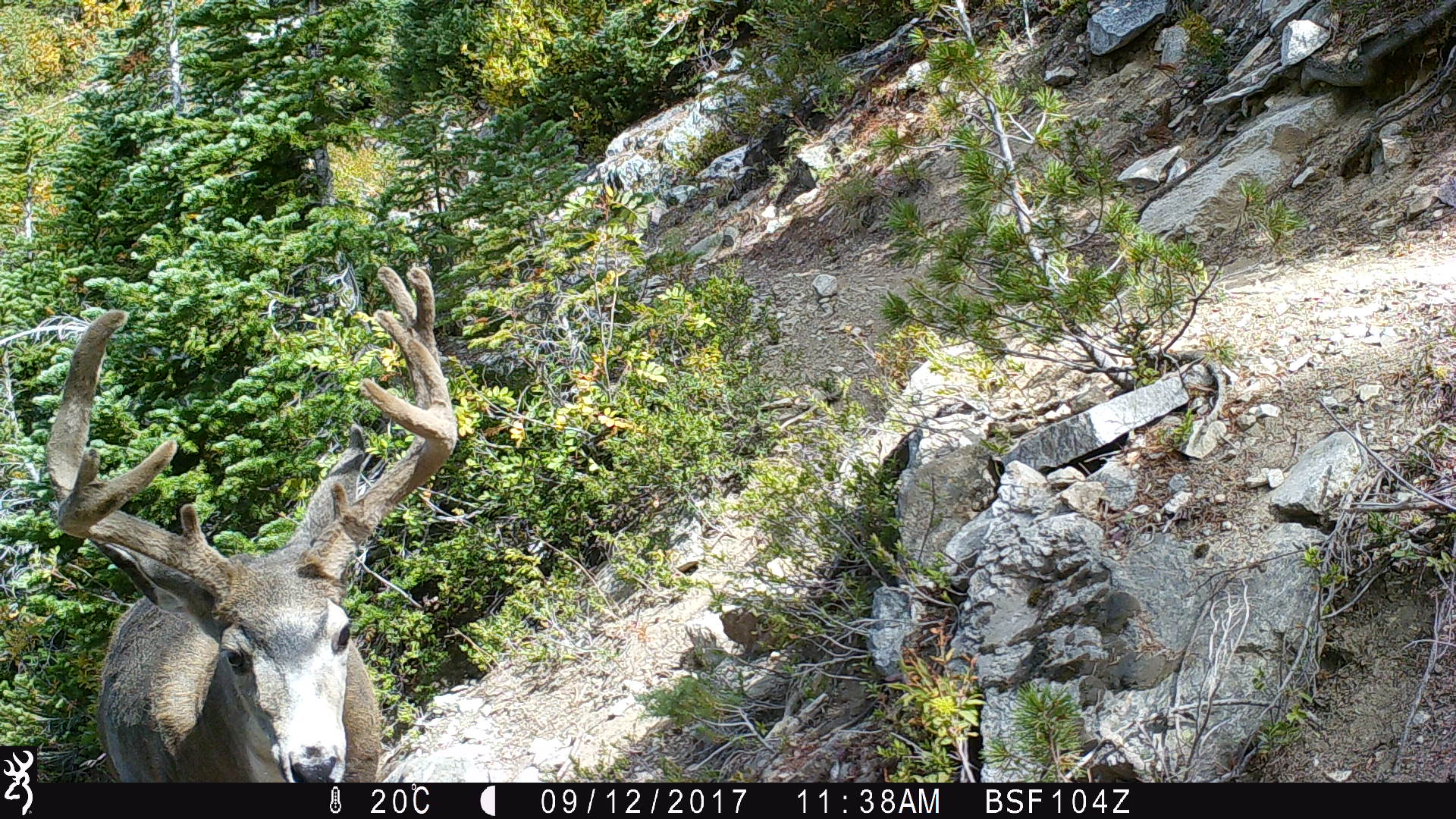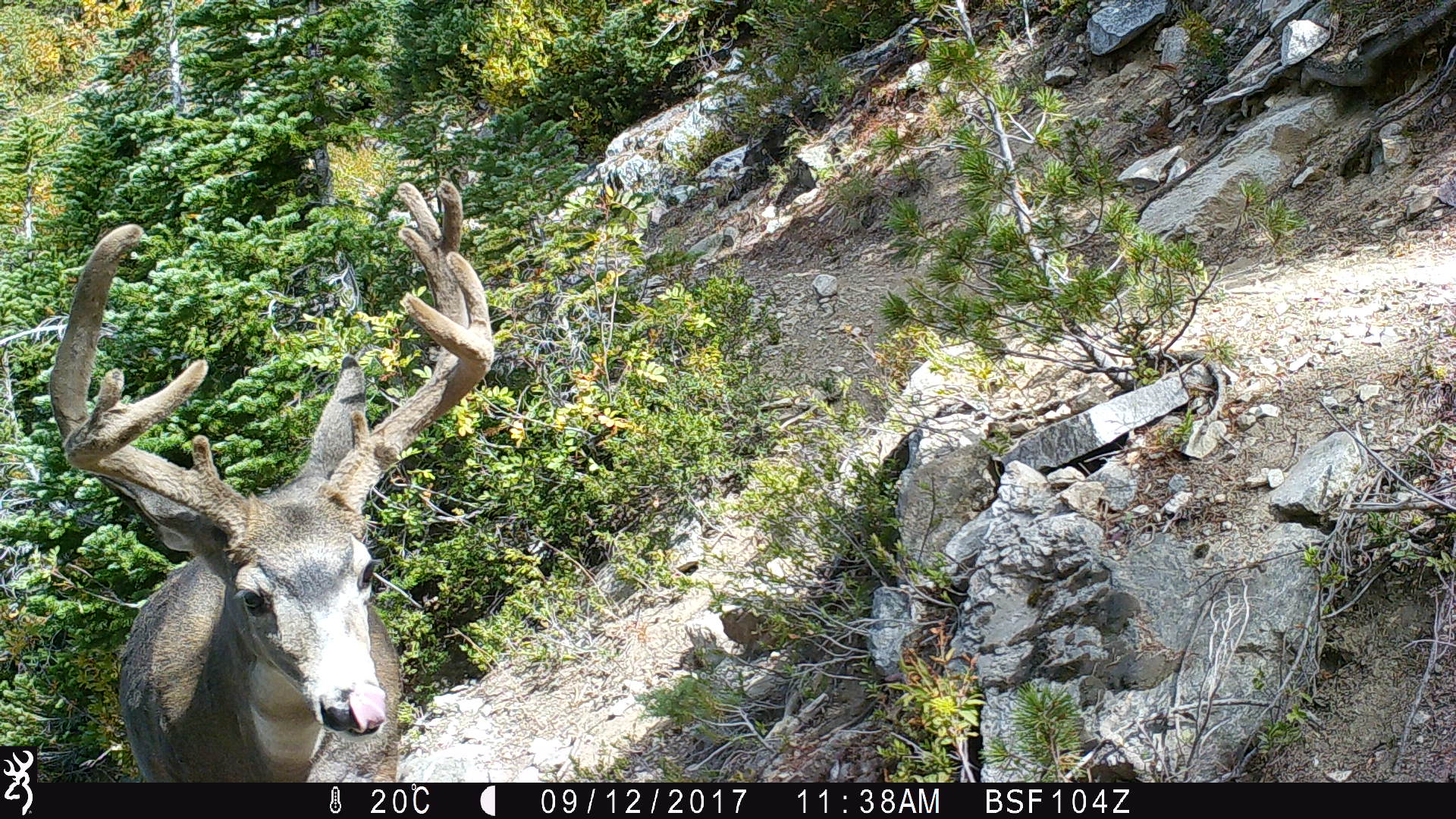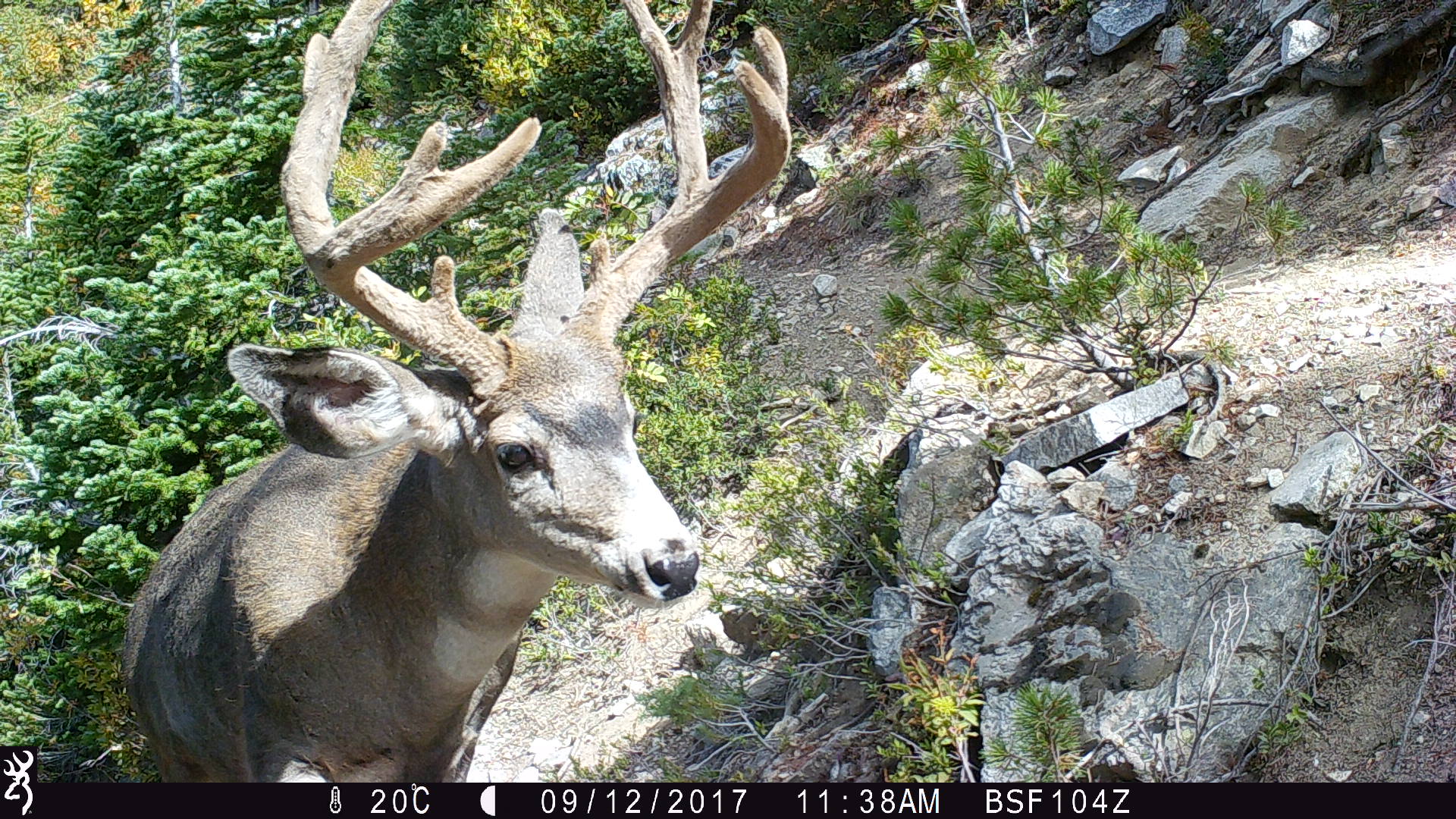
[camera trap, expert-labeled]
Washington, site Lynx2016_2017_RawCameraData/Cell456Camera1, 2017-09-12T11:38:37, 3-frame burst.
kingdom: Animalia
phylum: Chordata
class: Mammalia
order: Artiodactyla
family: Cervidae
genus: Odocoileus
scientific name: Odocoileus hemionus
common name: mule deer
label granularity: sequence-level